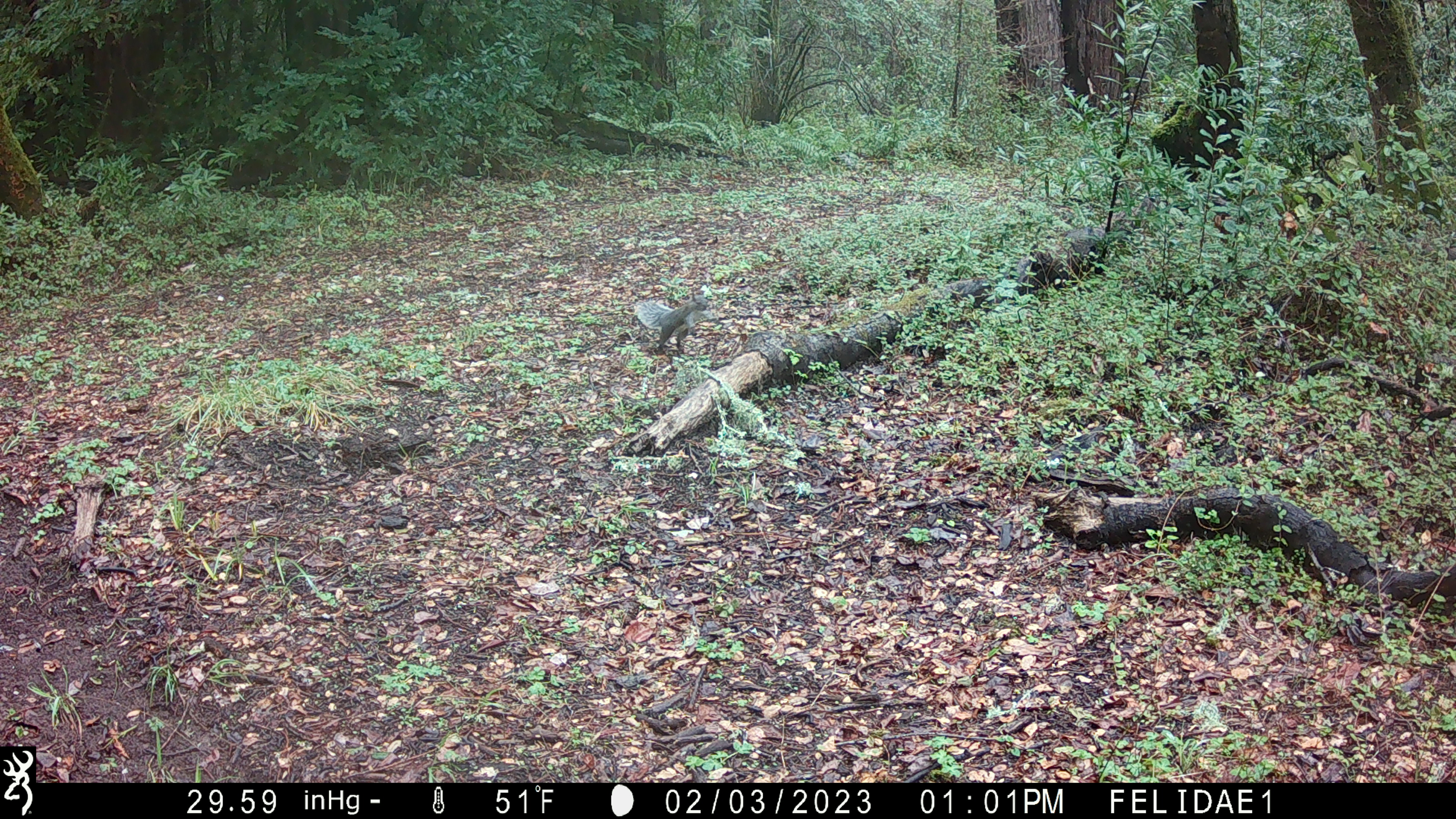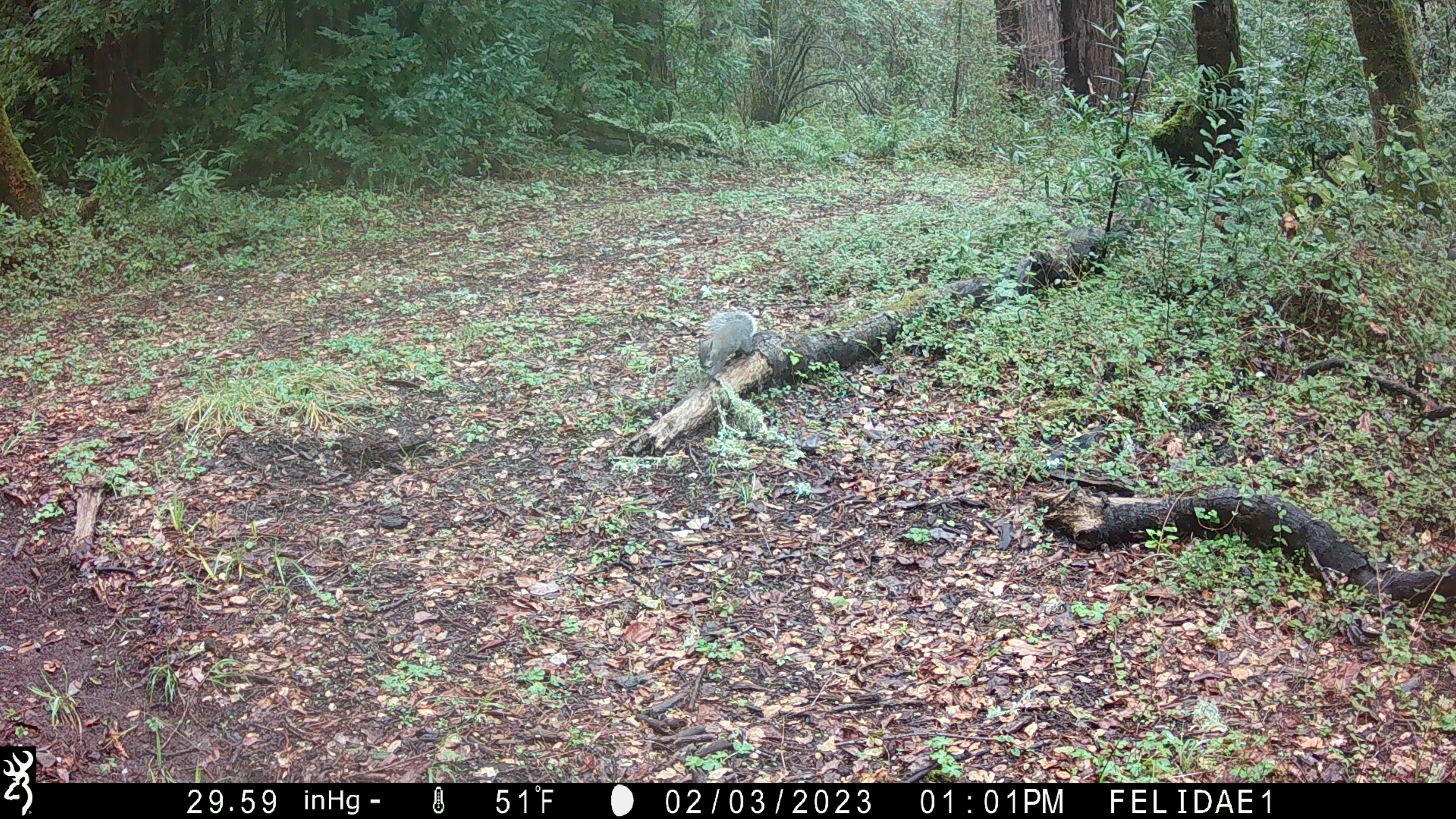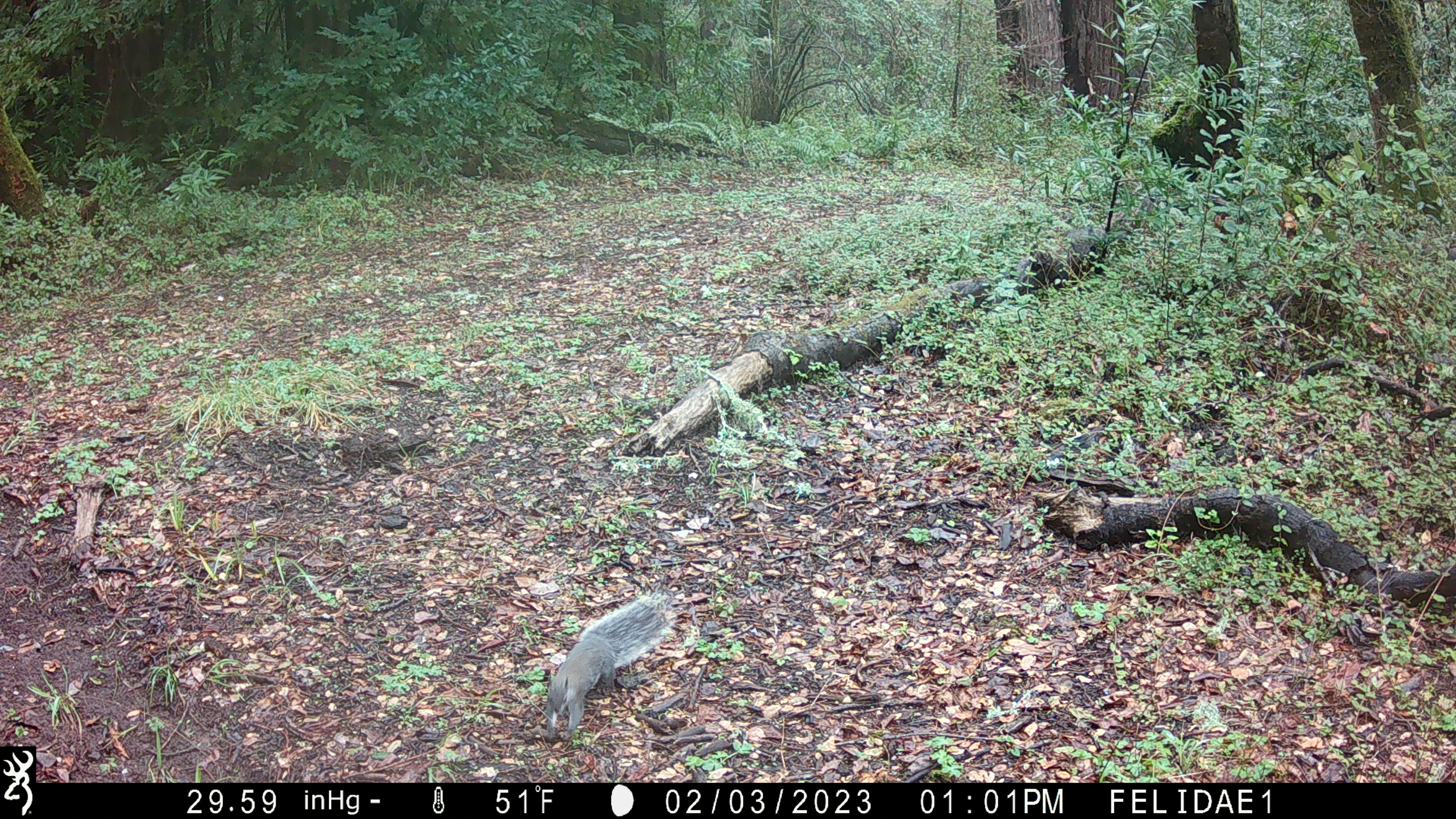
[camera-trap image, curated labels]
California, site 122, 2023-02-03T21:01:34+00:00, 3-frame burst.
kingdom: Animalia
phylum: Chordata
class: Mammalia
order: Rodentia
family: Sciuridae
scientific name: Sciuridae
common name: squirrel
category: unknown squirrel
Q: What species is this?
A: Unknown squirrel (squirrel) (Sciuridae).